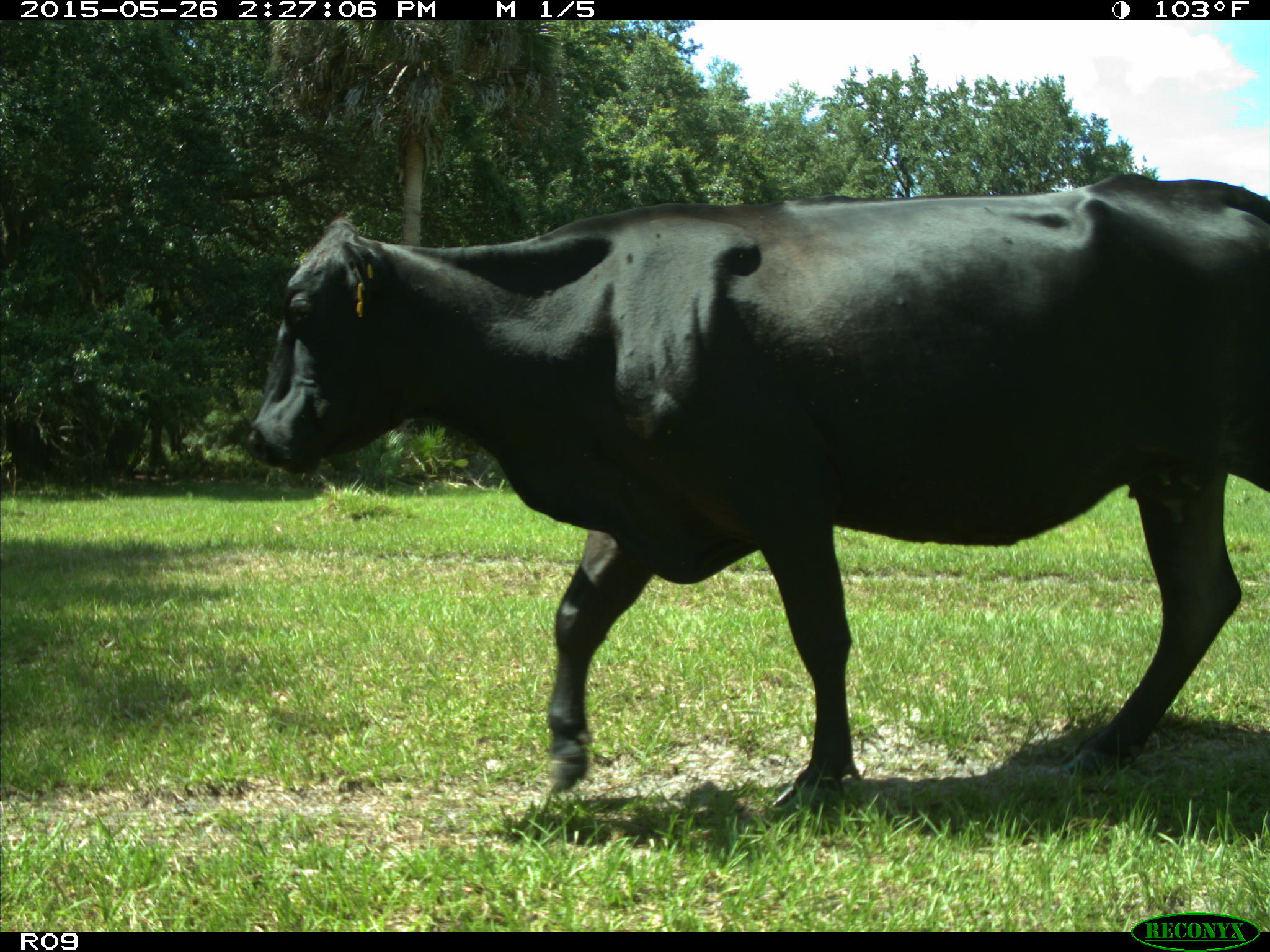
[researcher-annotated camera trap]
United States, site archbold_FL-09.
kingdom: Animalia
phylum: Chordata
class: Mammalia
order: Artiodactyla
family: Bovidae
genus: Bos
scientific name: Bos taurus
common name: domestic cow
Bos taurus (domestic cow).